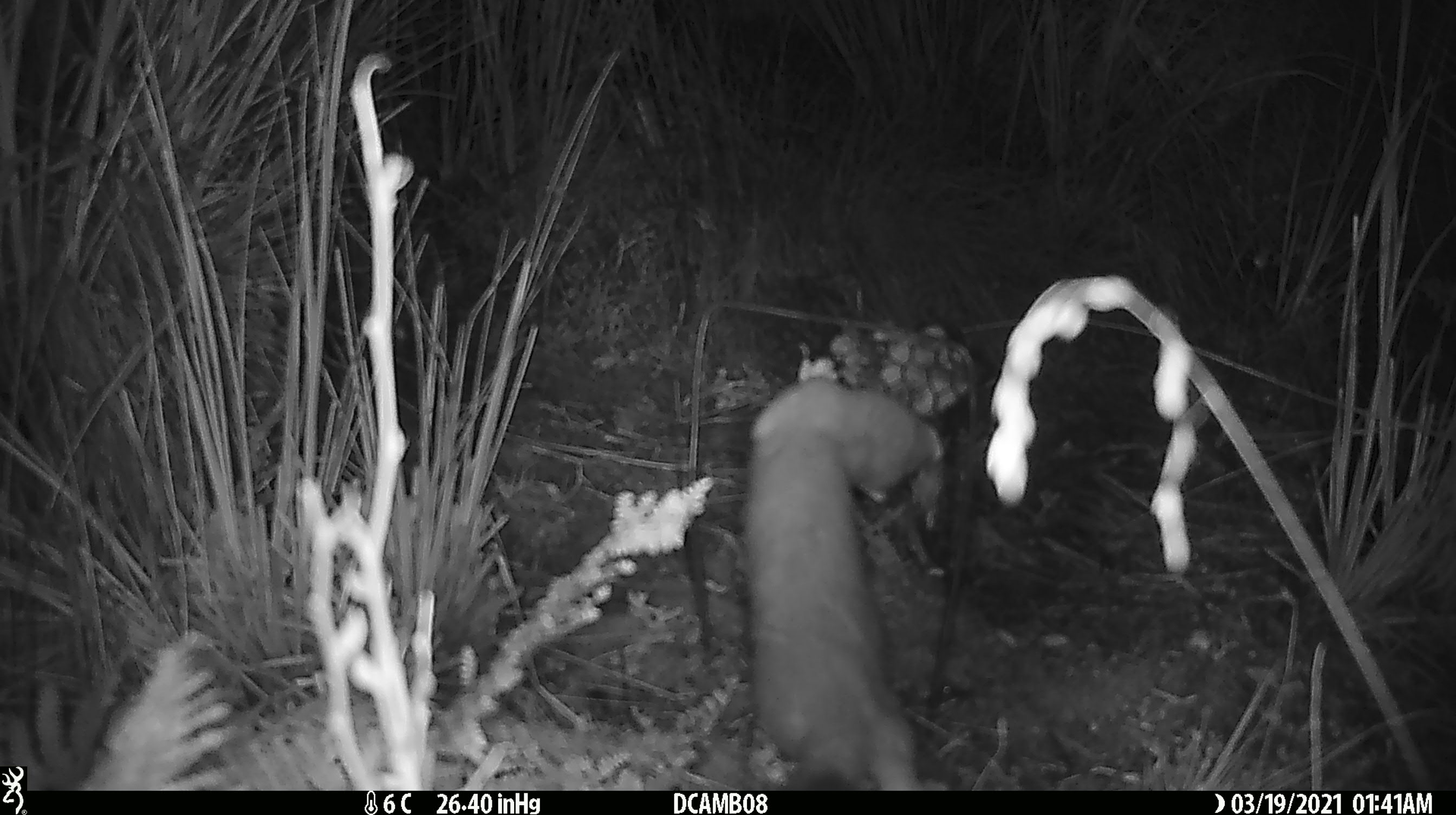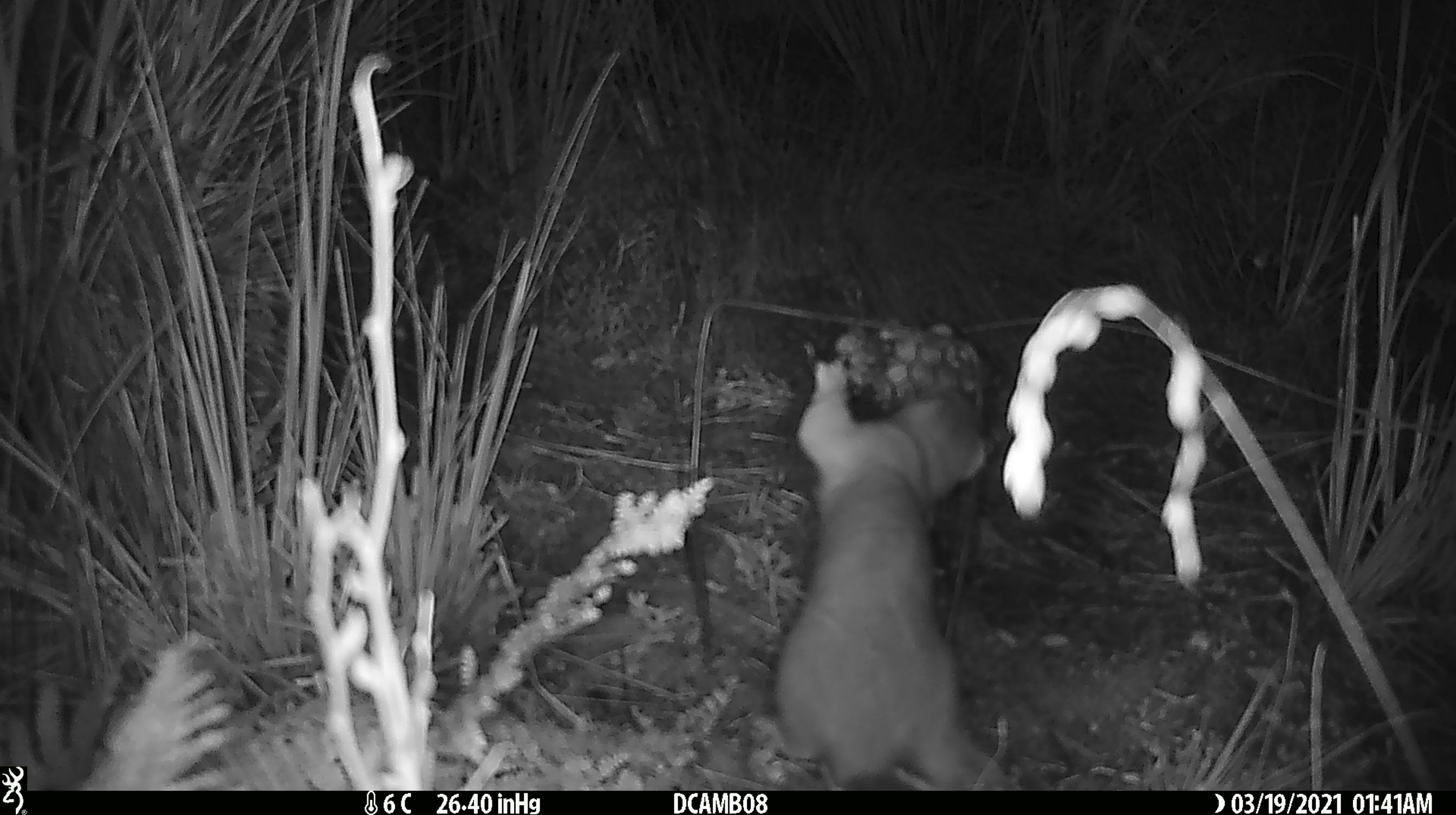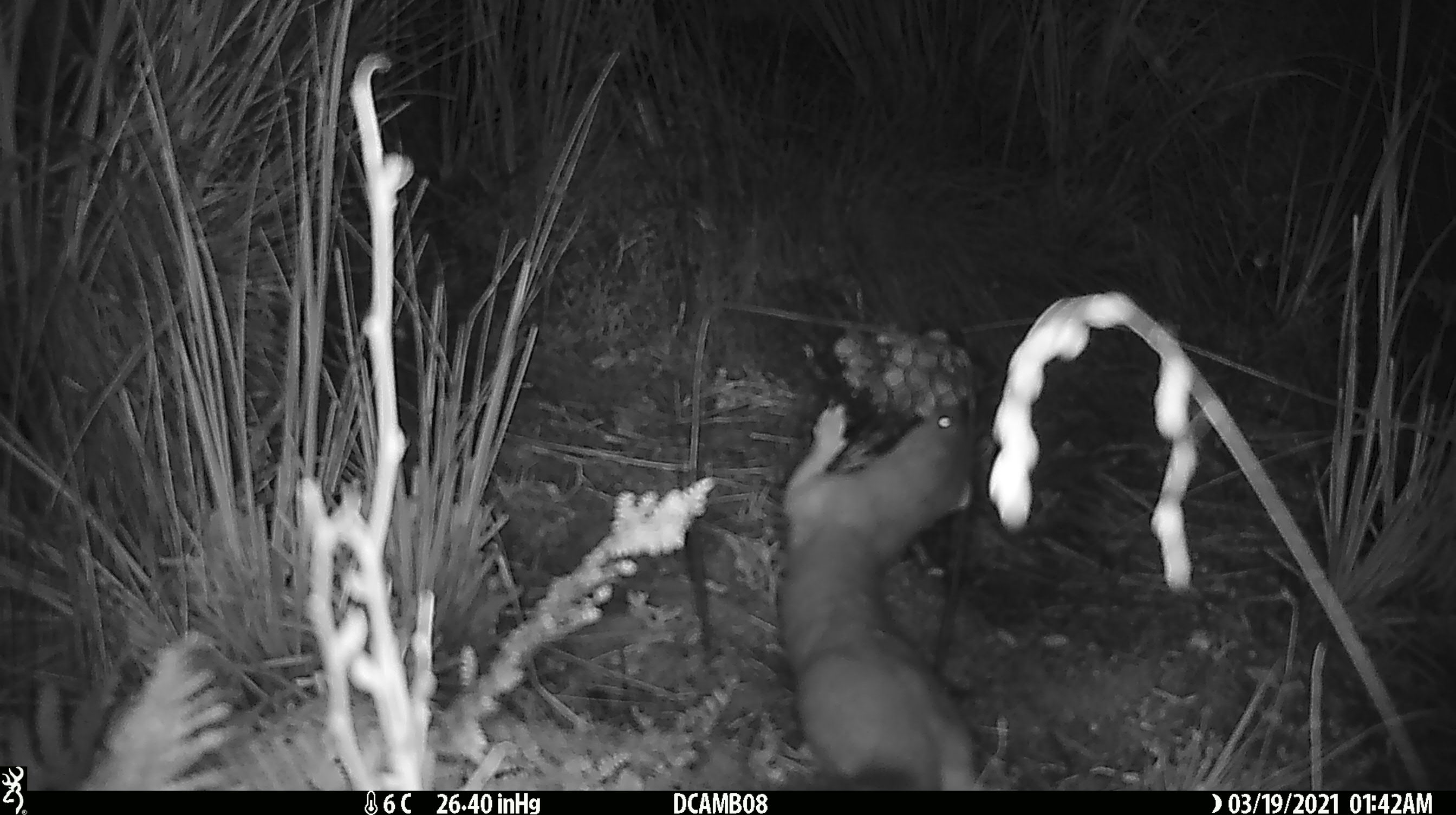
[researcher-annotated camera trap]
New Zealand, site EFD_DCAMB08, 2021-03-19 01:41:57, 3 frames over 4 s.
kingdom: Animalia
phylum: Chordata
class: Mammalia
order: Carnivora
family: Mustelidae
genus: Mustela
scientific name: Mustela erminea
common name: stoat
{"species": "stoat (Mustela erminea)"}